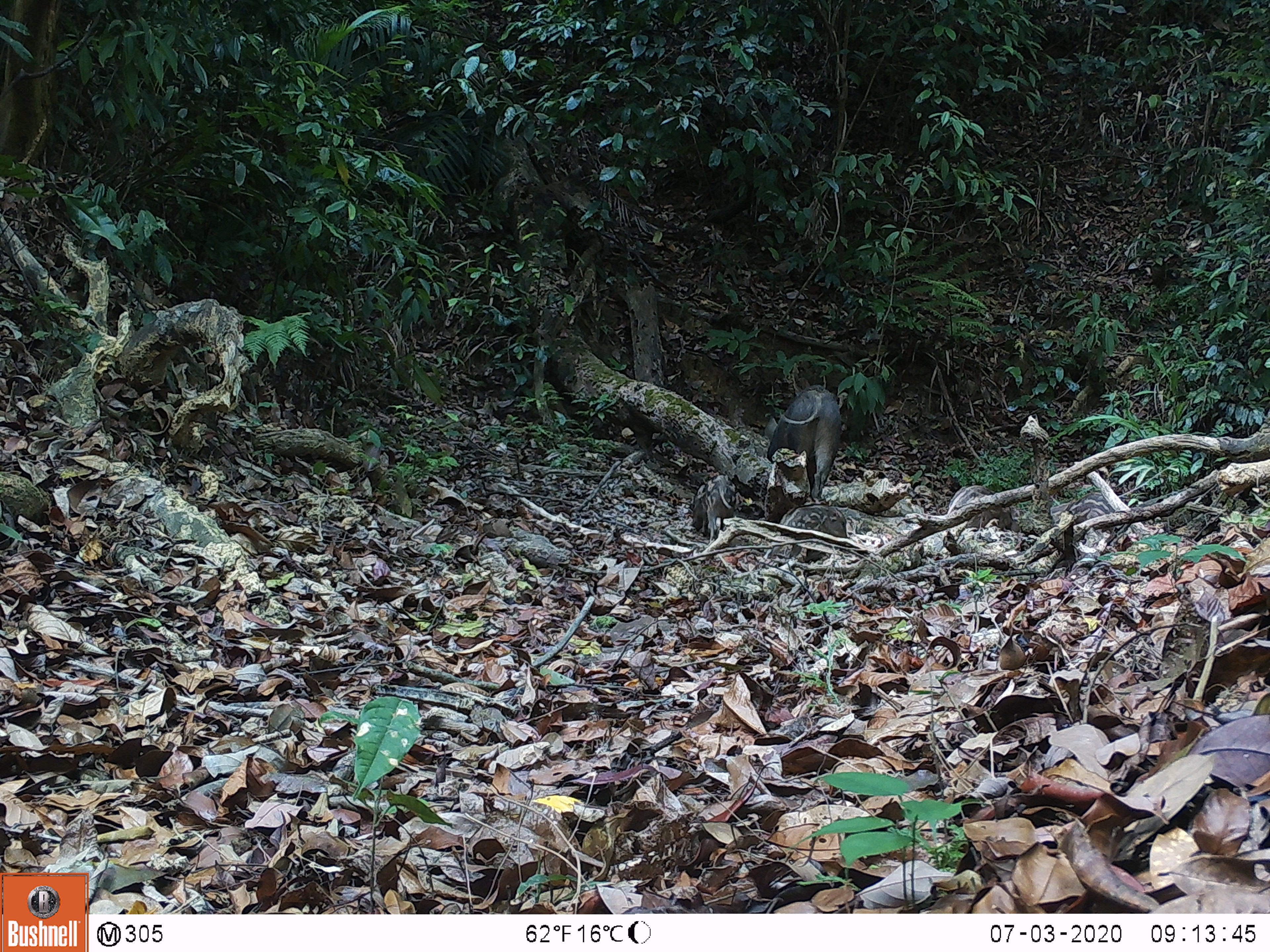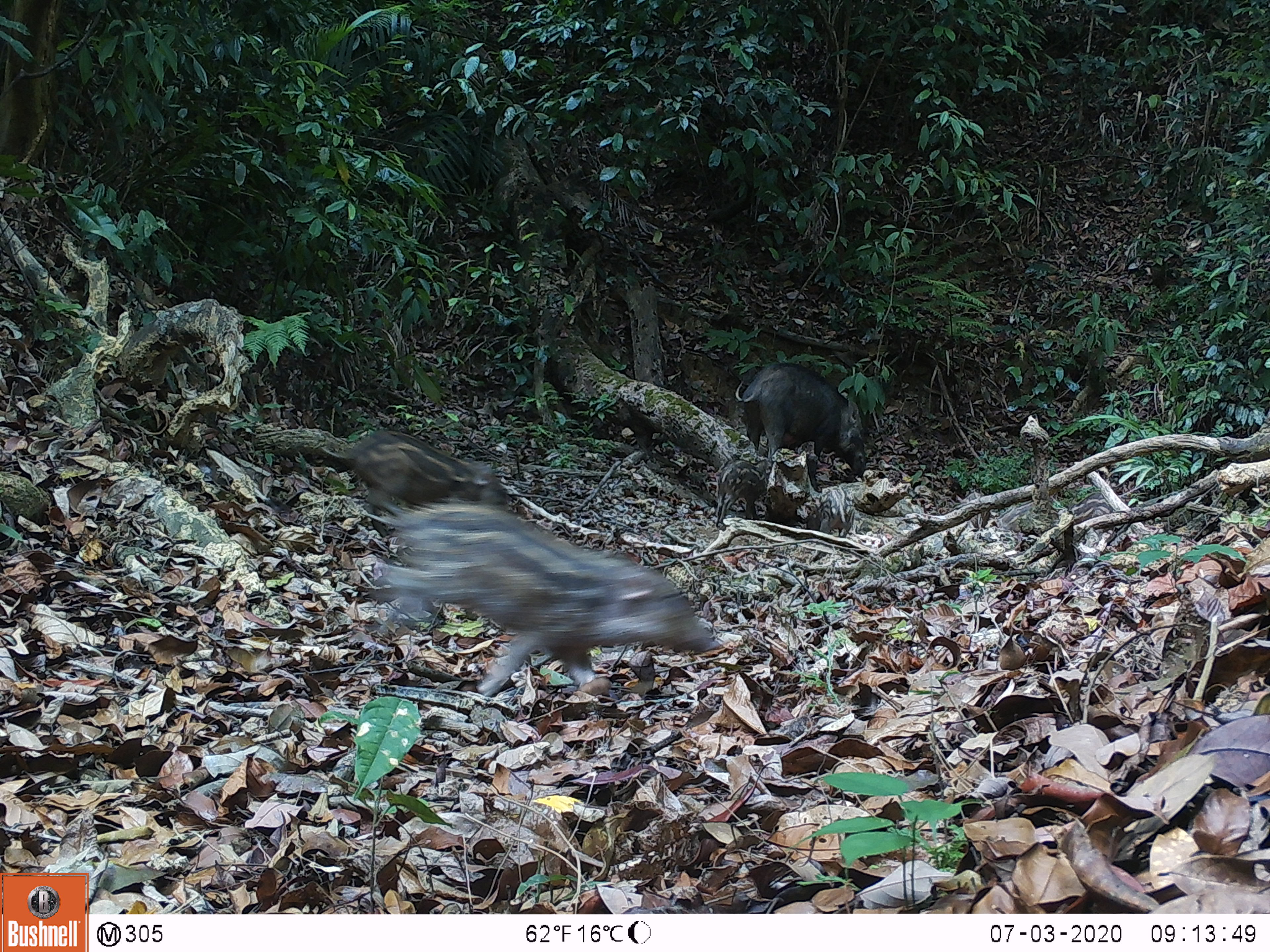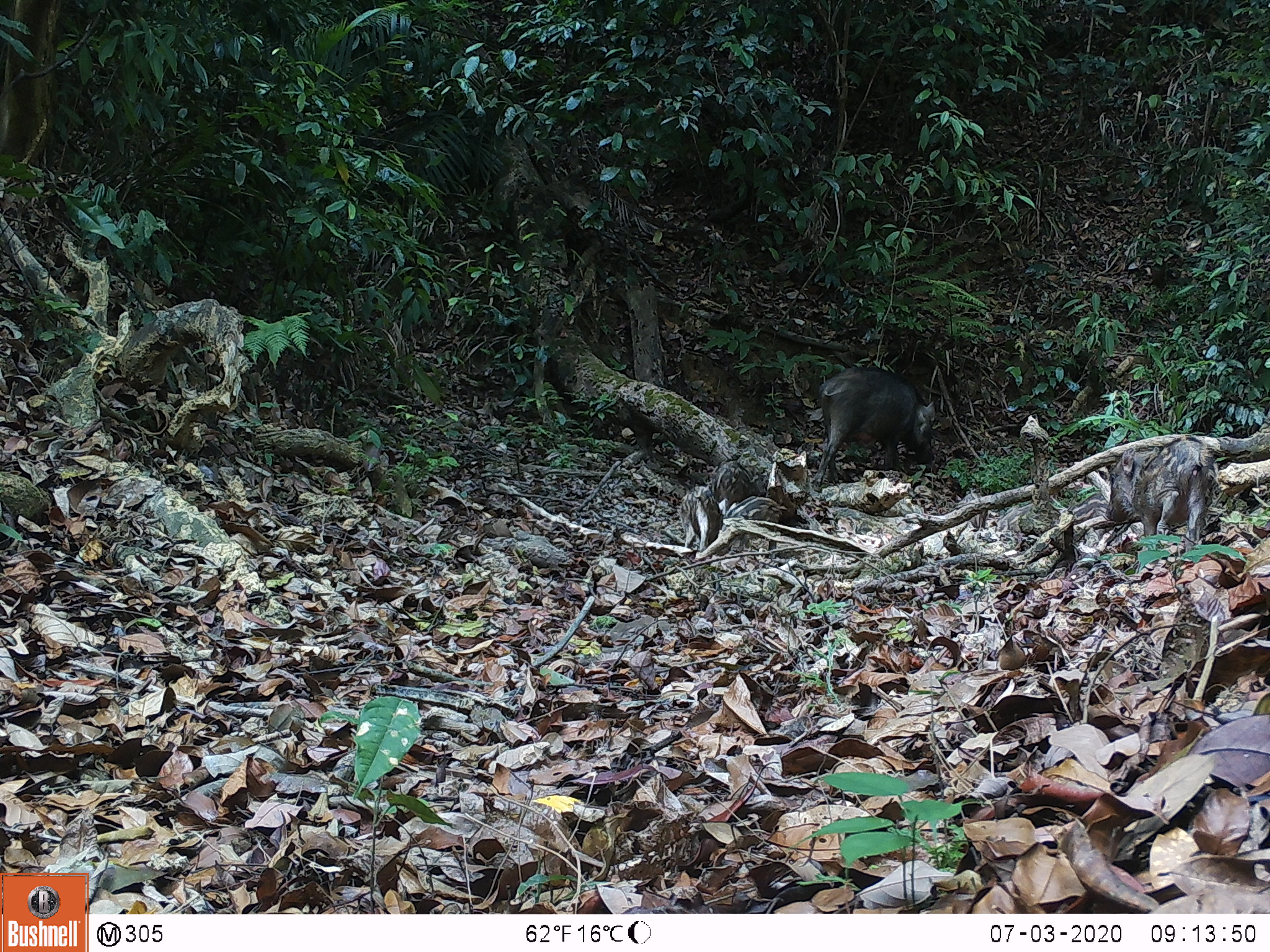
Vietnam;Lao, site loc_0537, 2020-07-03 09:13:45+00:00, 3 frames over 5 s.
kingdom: Animalia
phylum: Chordata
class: Mammalia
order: Artiodactyla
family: Suidae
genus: Sus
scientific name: Sus scrofa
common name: eurasian wild pig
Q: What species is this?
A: Eurasian wild pig (Sus scrofa).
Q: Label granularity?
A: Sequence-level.